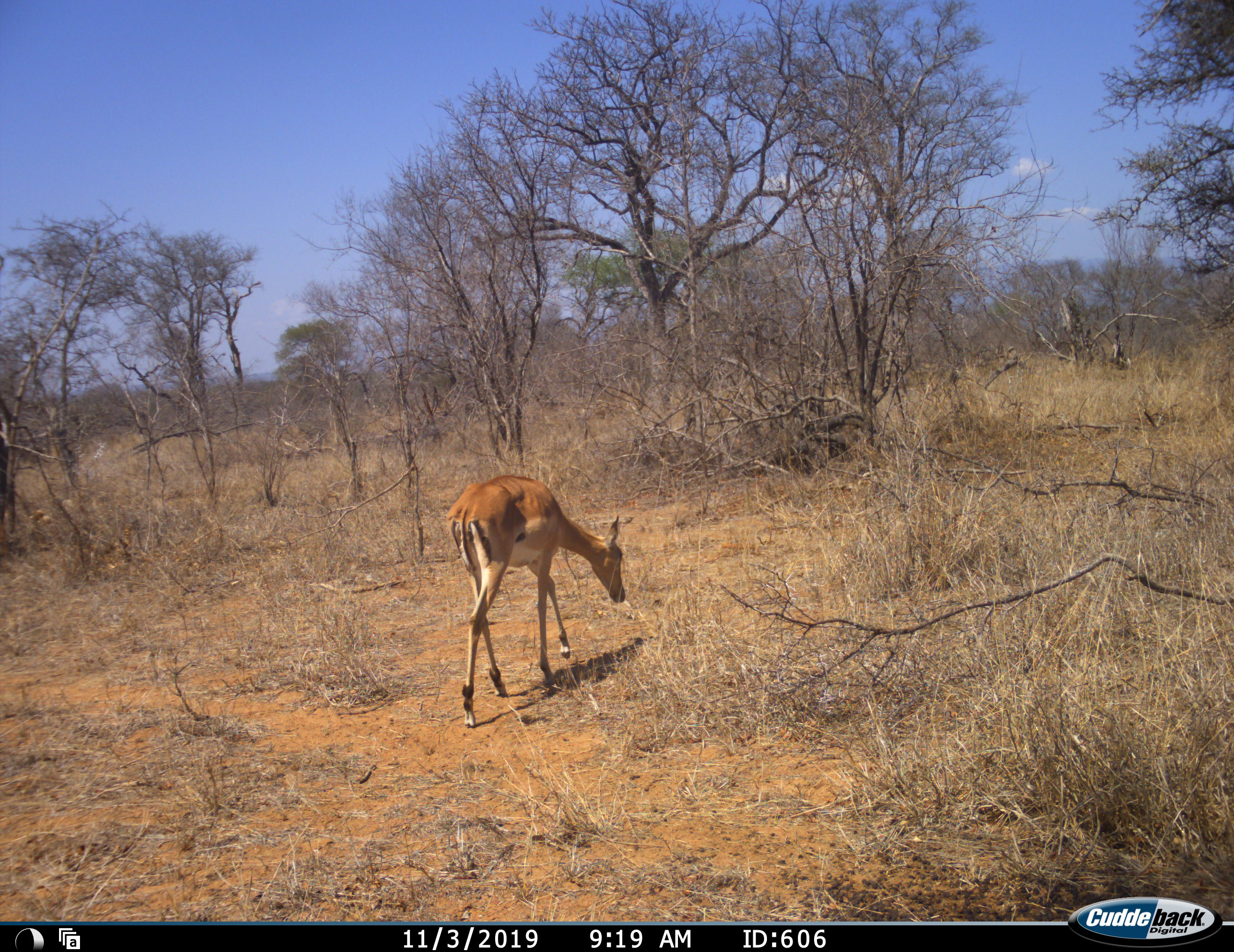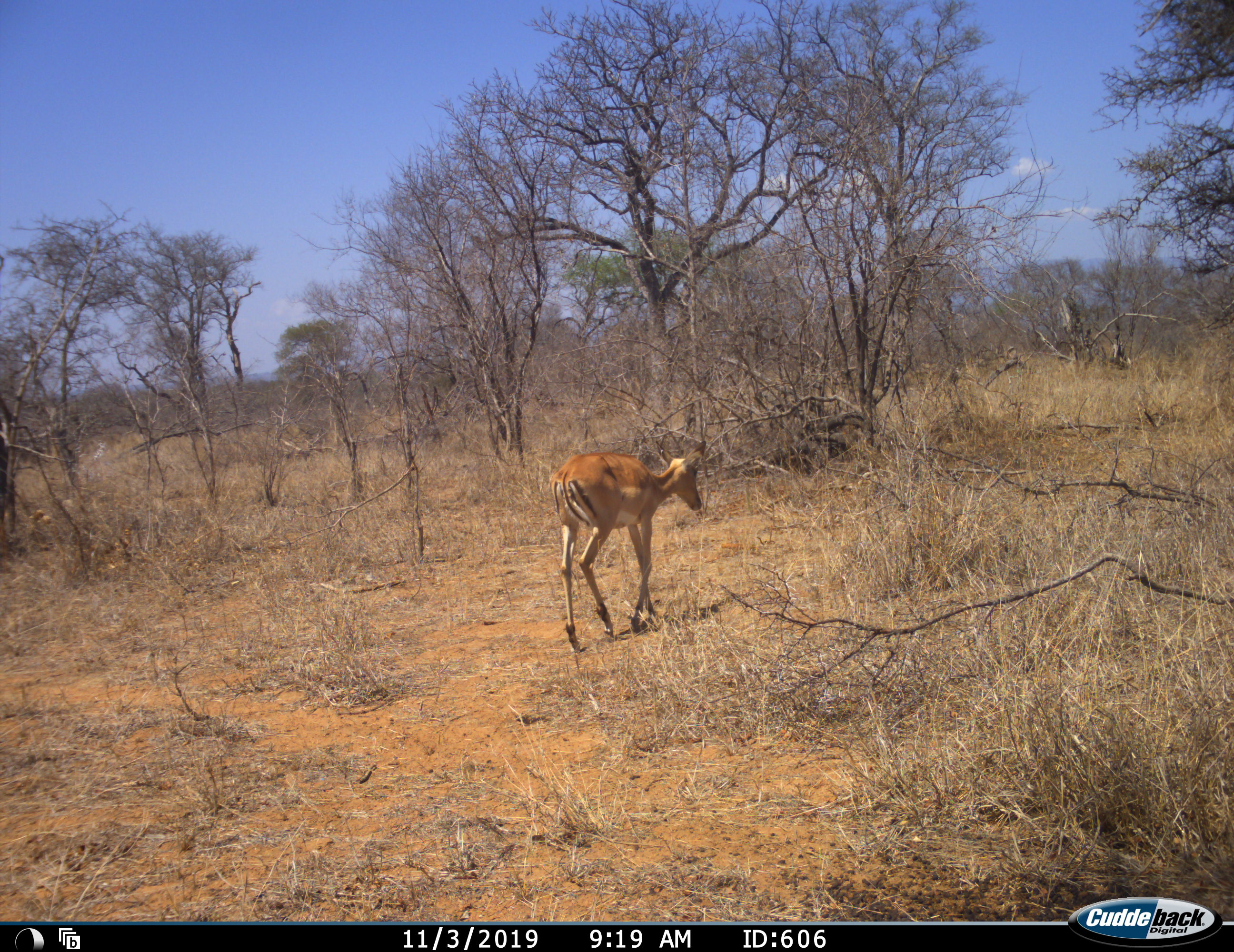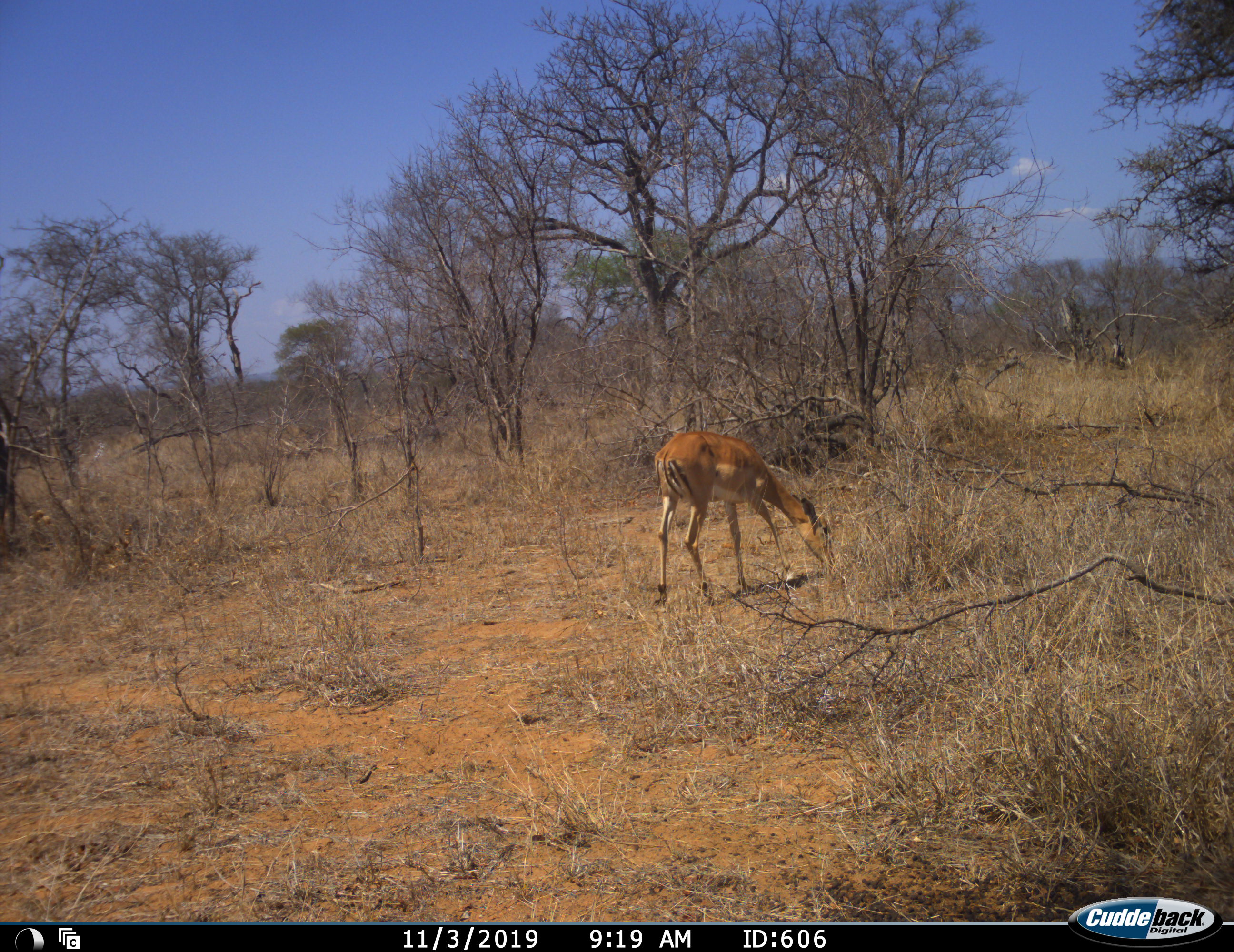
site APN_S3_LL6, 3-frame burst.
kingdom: Animalia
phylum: Chordata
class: Mammalia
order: Artiodactyla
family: Bovidae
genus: Aepyceros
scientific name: Aepyceros melampus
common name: impala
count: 1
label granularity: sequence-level